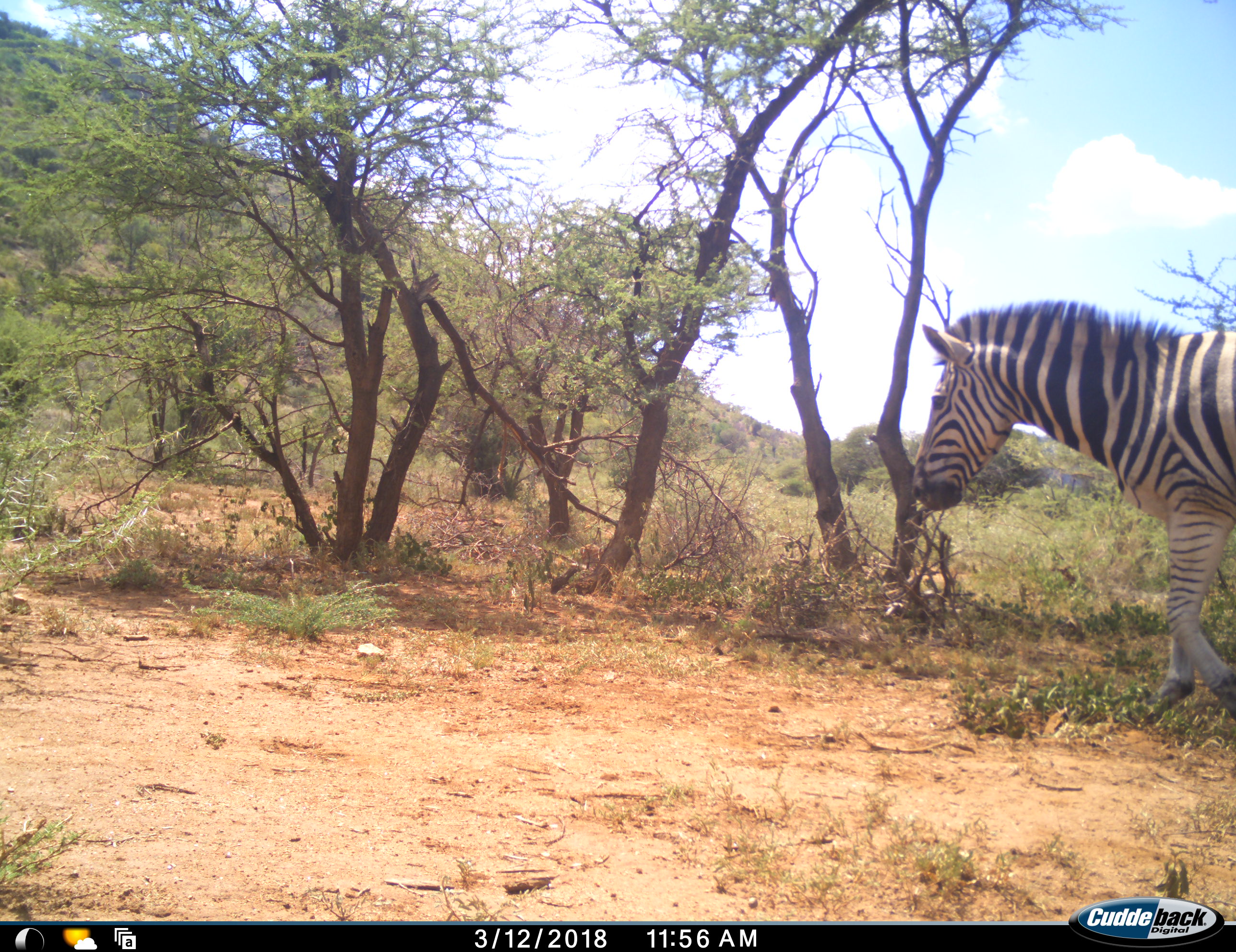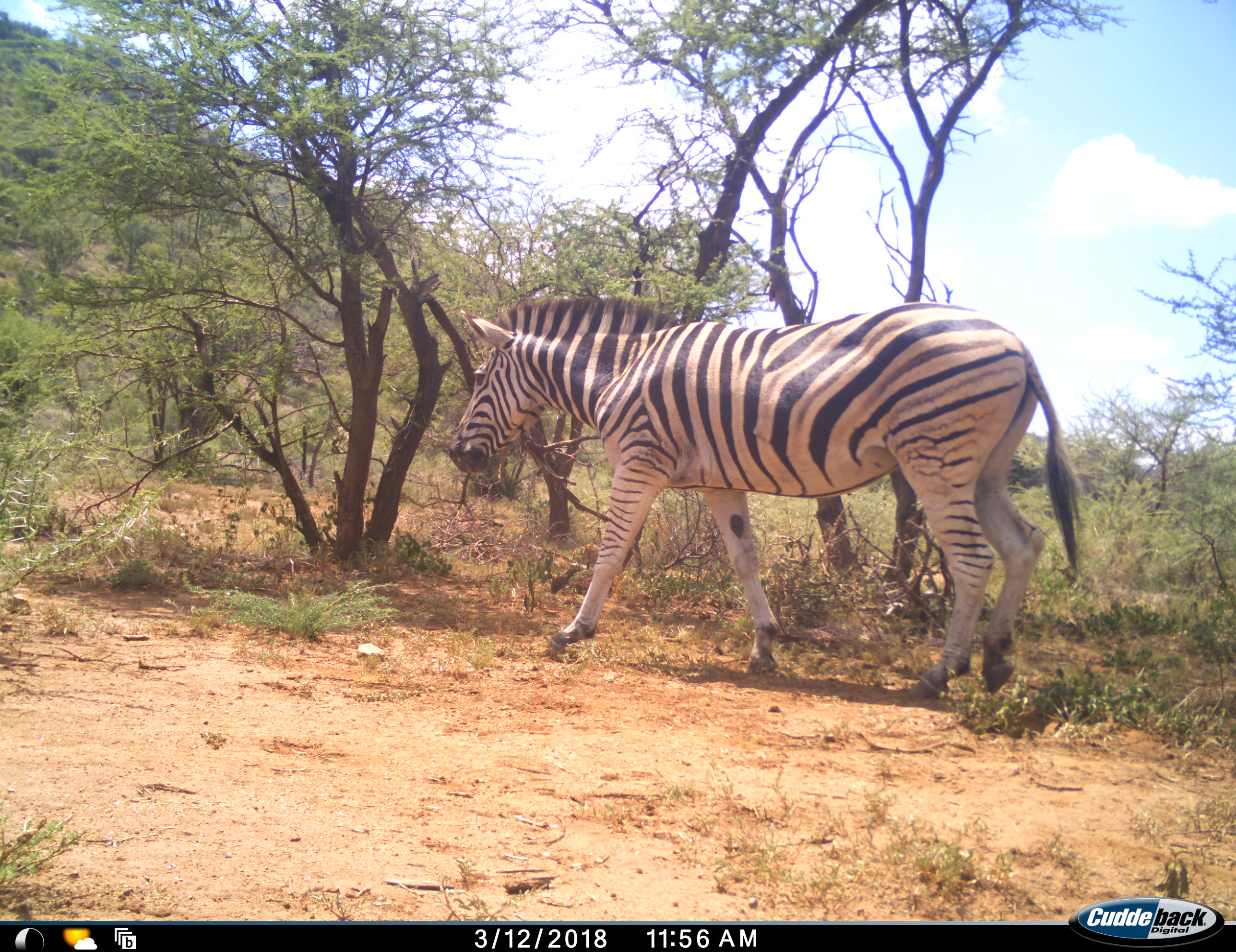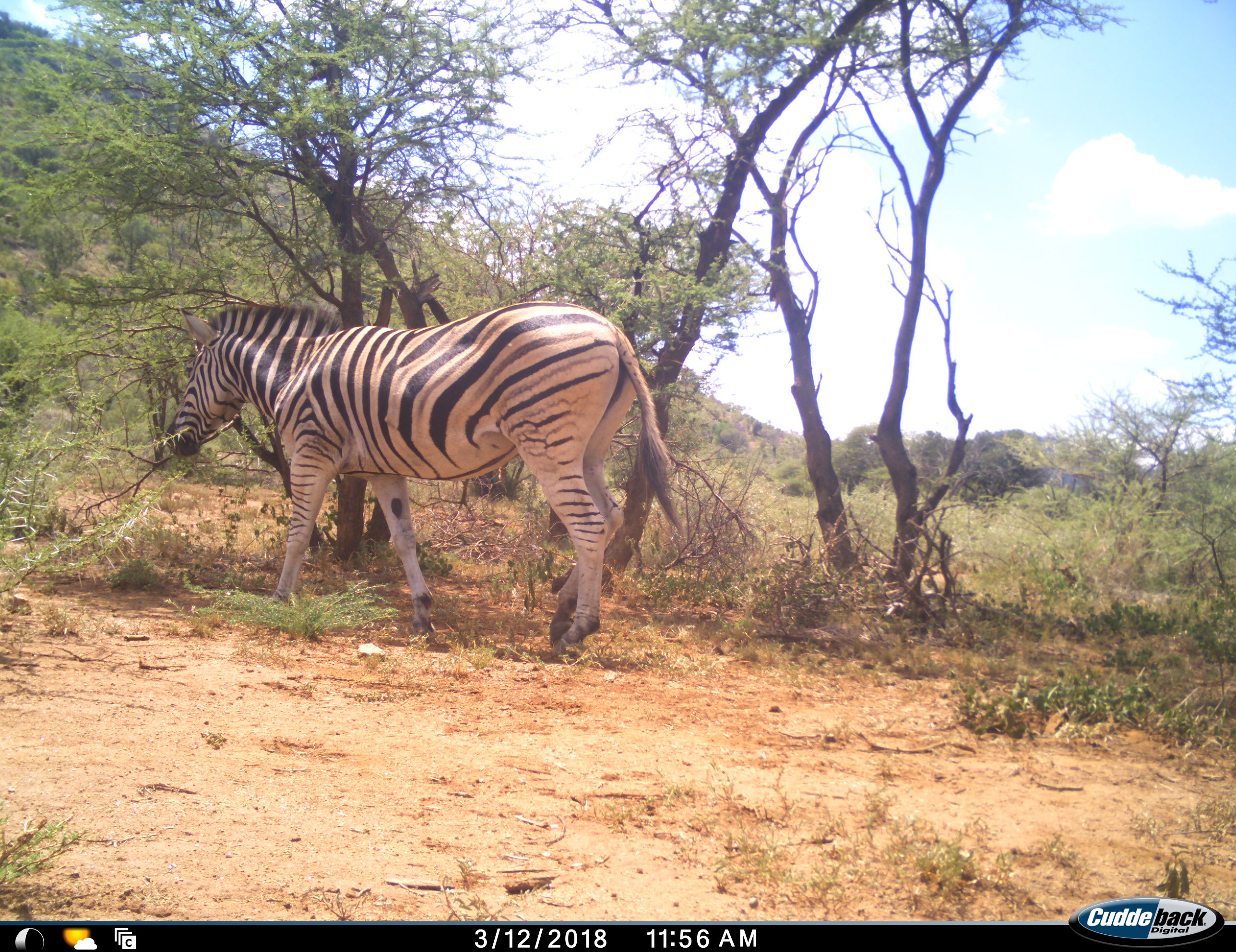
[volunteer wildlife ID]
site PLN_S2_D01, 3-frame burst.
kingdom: Animalia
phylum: Chordata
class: Mammalia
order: Perissodactyla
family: Equidae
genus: Equus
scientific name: Equus quagga burchellii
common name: burchell's zebra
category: zebraburchells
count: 1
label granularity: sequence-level